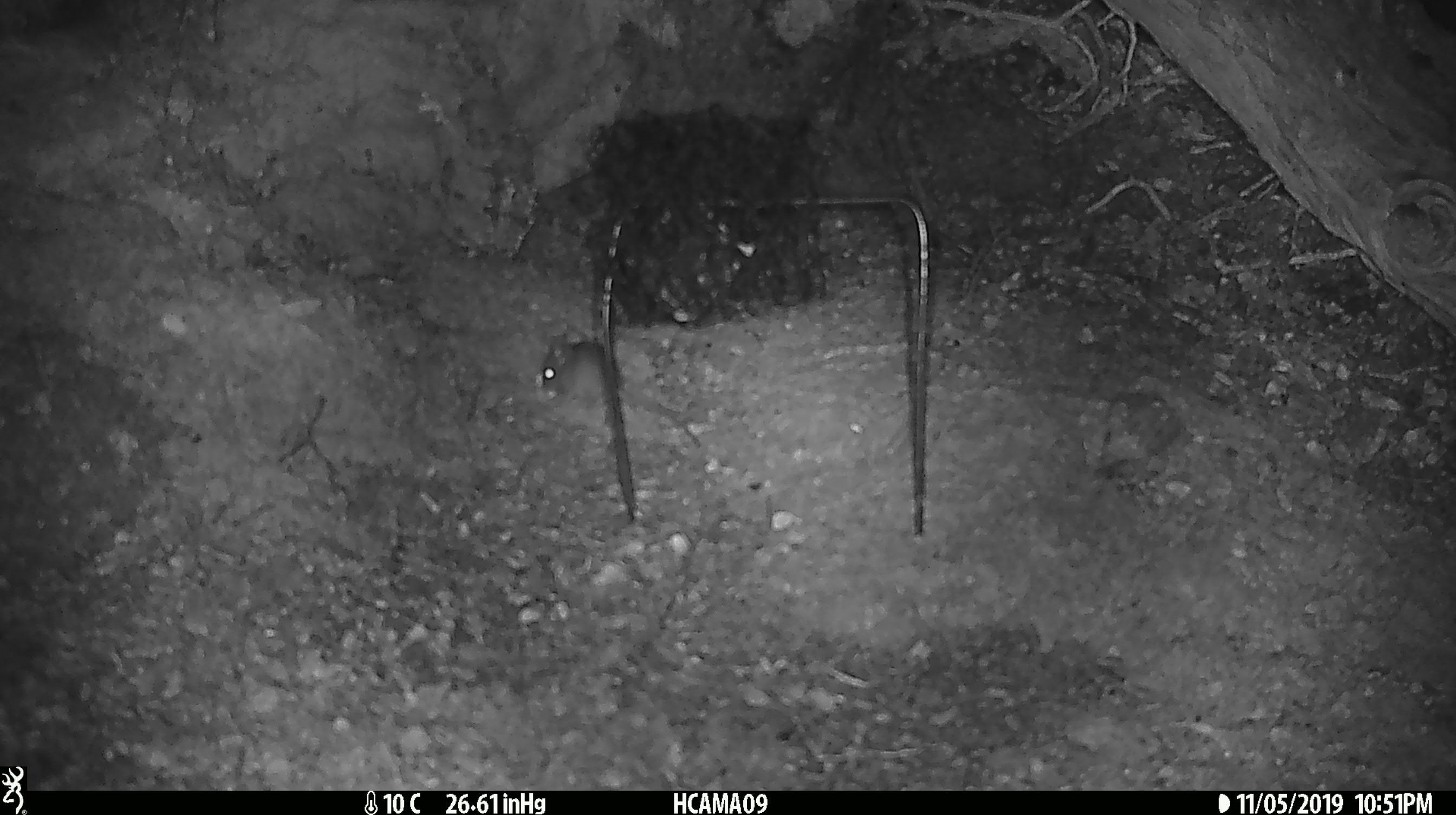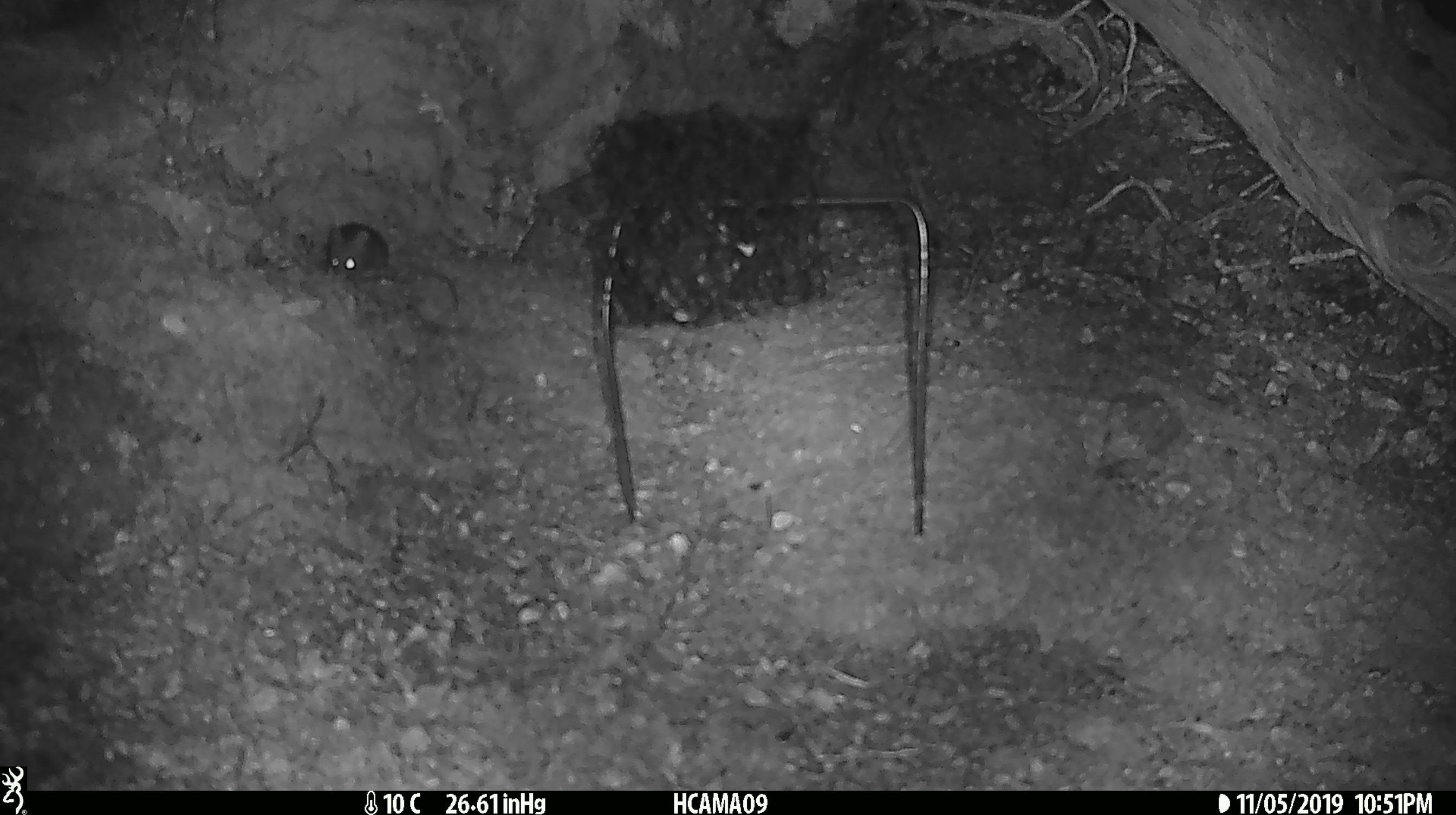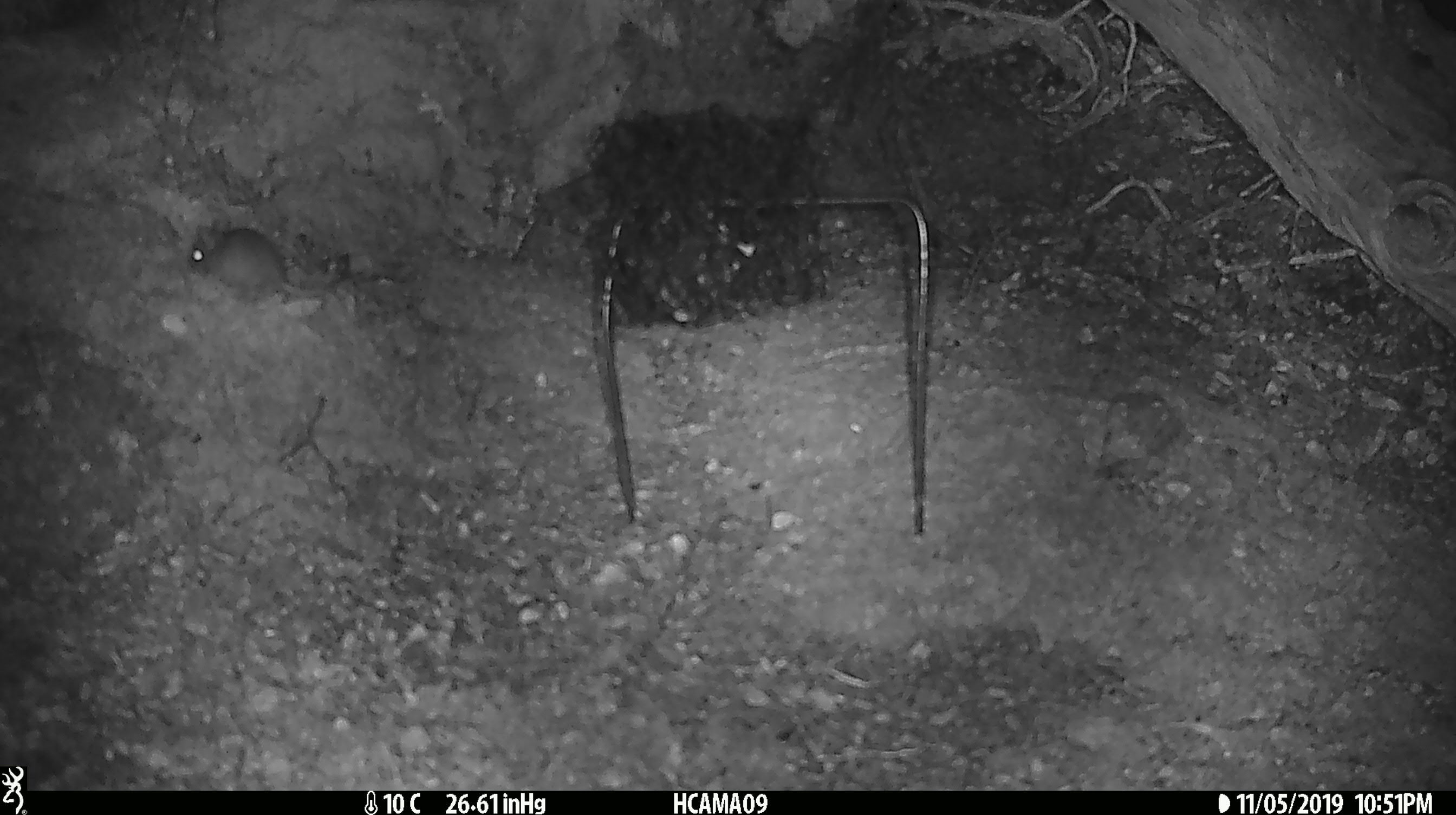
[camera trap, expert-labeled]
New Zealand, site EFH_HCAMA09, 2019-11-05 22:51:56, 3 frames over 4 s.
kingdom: Animalia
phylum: Chordata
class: Mammalia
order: Rodentia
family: Muridae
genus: Mus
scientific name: Mus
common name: mouse